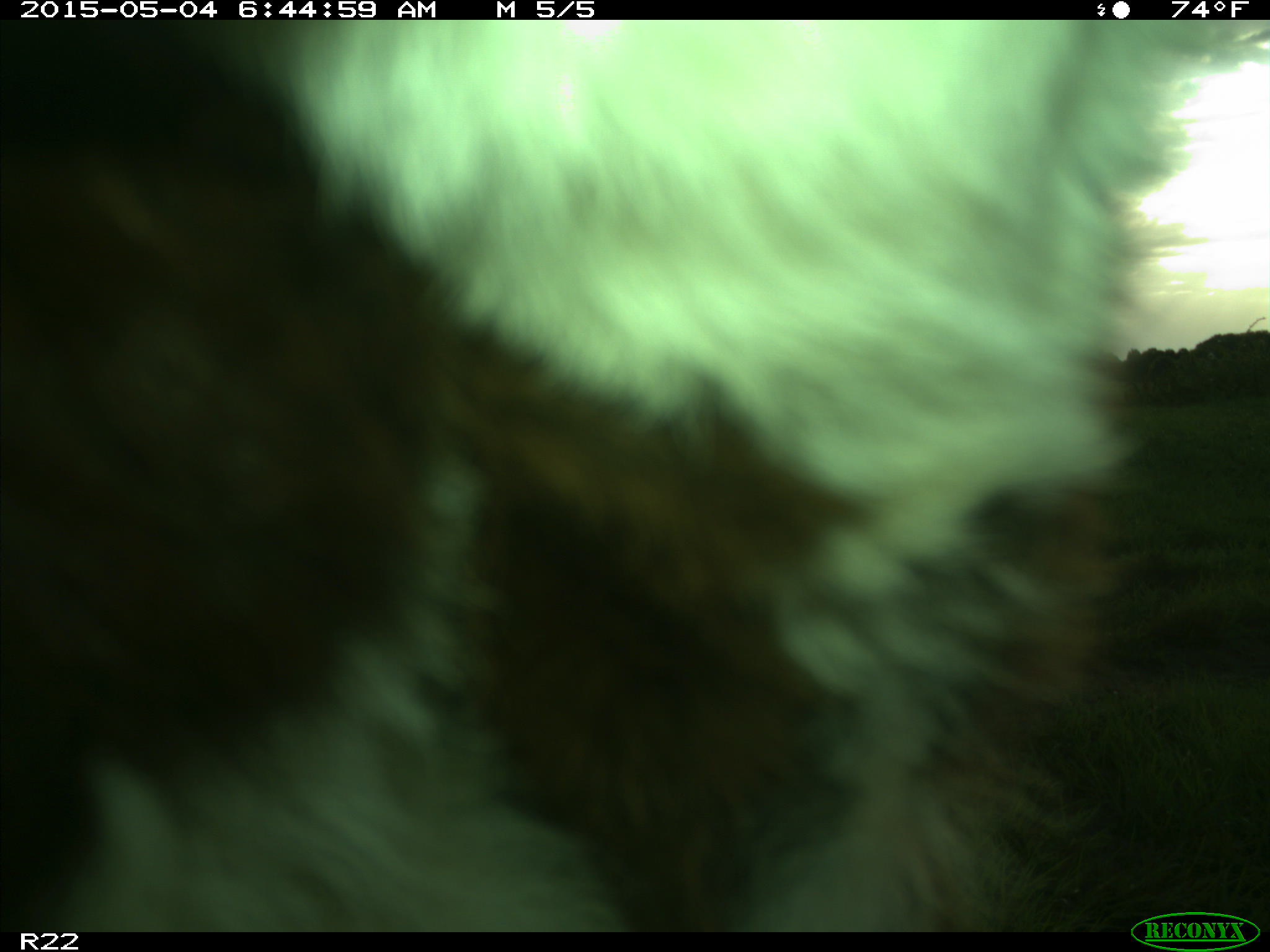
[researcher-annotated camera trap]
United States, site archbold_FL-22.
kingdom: Animalia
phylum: Chordata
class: Mammalia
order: Artiodactyla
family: Bovidae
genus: Bos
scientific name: Bos taurus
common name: domestic cow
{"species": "Bos taurus (domestic cow)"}